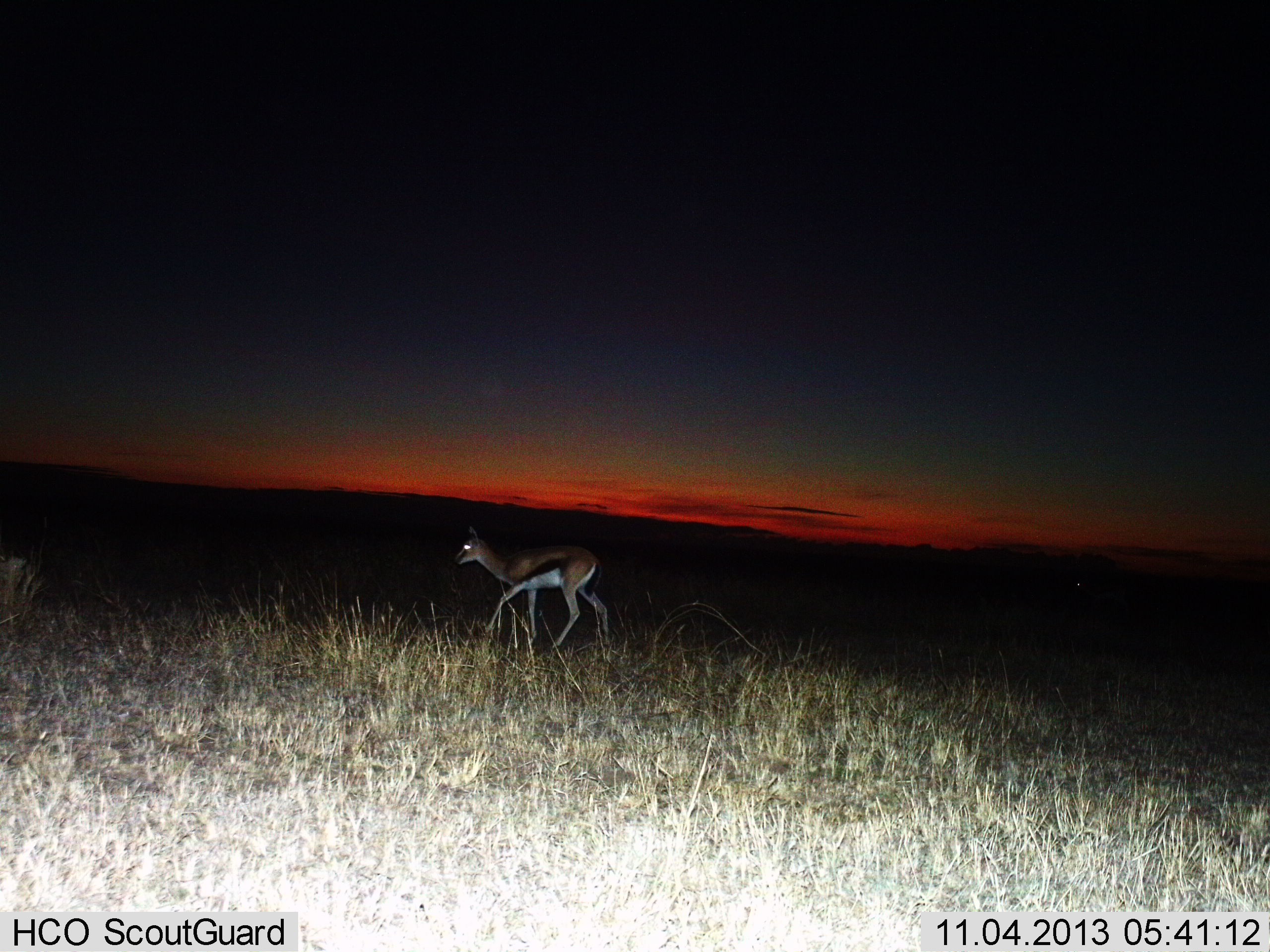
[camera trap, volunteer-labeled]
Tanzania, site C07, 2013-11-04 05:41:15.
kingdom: Animalia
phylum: Chordata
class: Mammalia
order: Artiodactyla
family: Bovidae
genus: Eudorcas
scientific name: Eudorcas thomsonii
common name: thomson's gazelle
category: gazellethomsons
Gazellethomsons (thomson's gazelle) (Eudorcas thomsonii), count 1. Behavior (volunteer vote fractions): standing 20%, resting 0%, moving 80%, interacting 0%. Young present (vote fraction): 0%. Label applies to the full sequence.